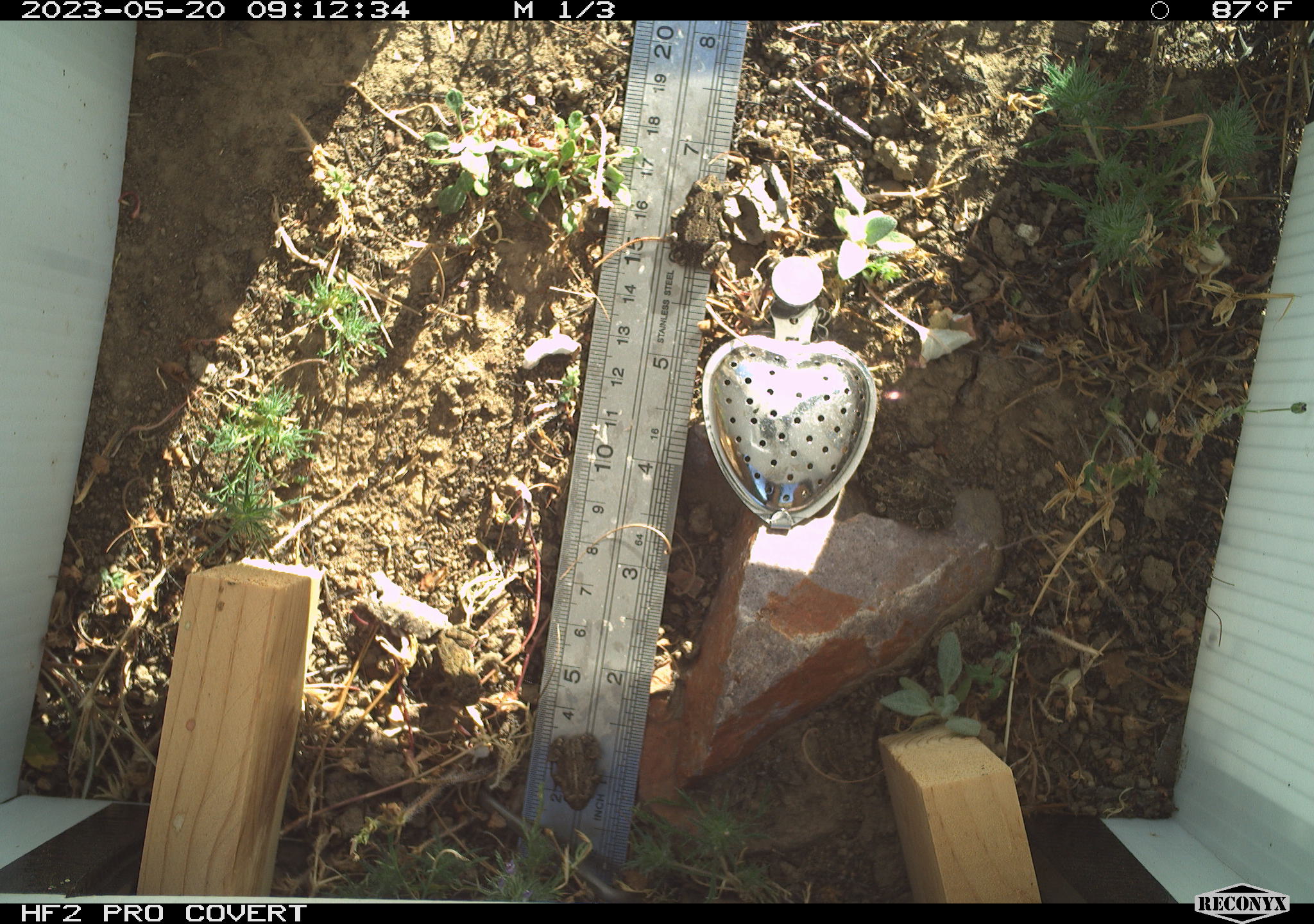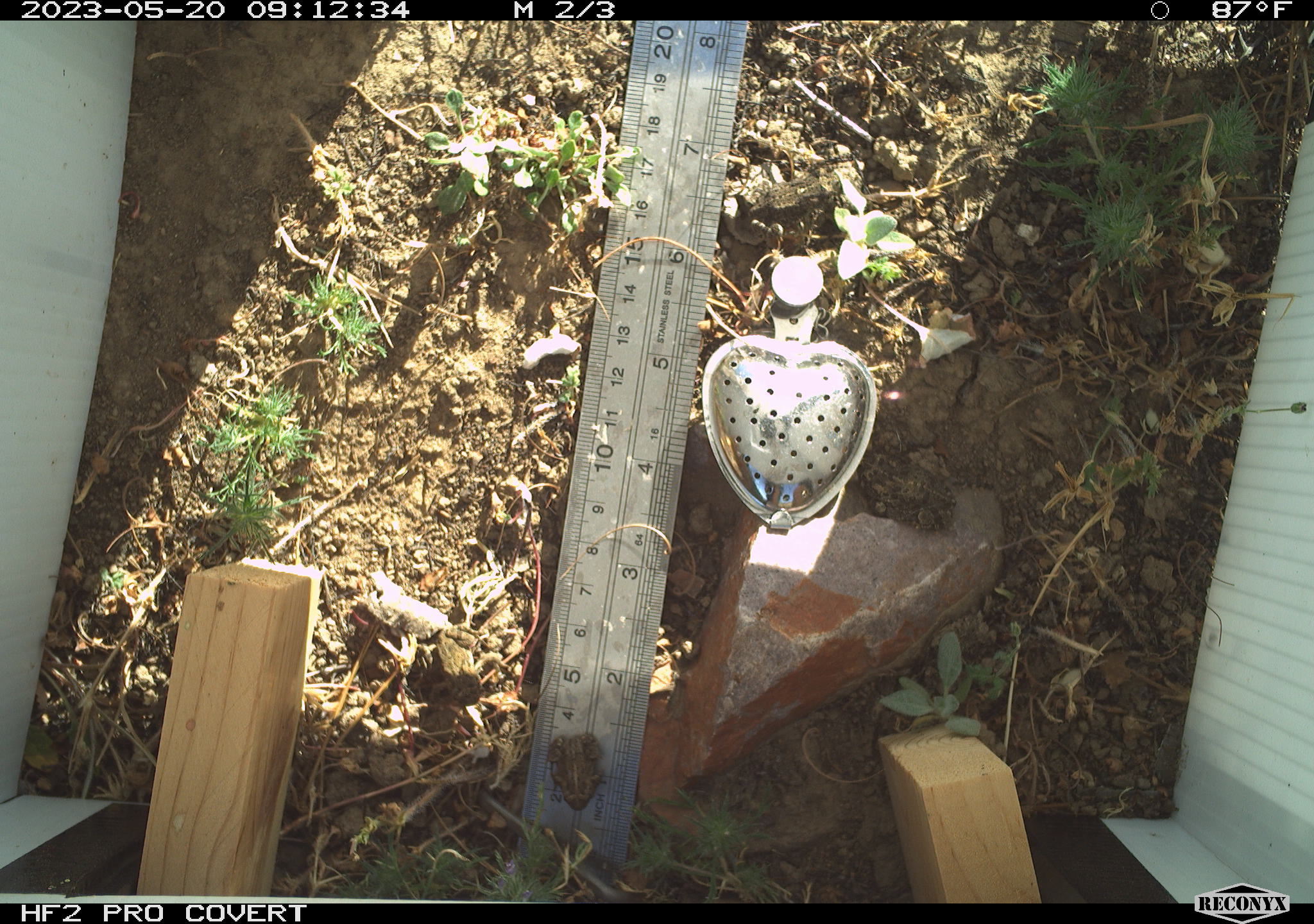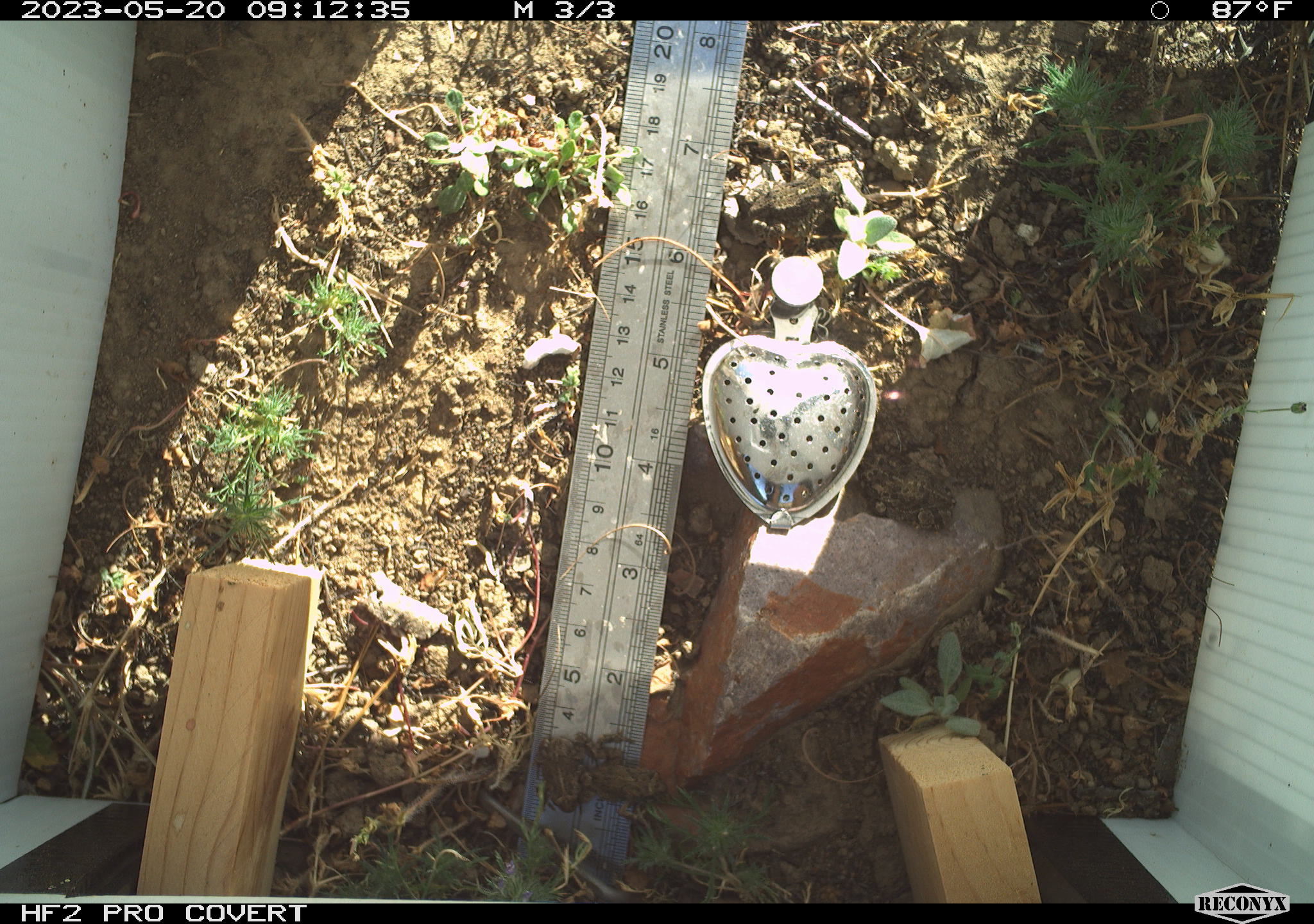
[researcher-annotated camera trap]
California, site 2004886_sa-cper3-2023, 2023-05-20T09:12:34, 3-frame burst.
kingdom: Animalia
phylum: Chordata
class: Amphibia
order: Anura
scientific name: Anura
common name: frogs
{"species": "frogs (Anura)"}